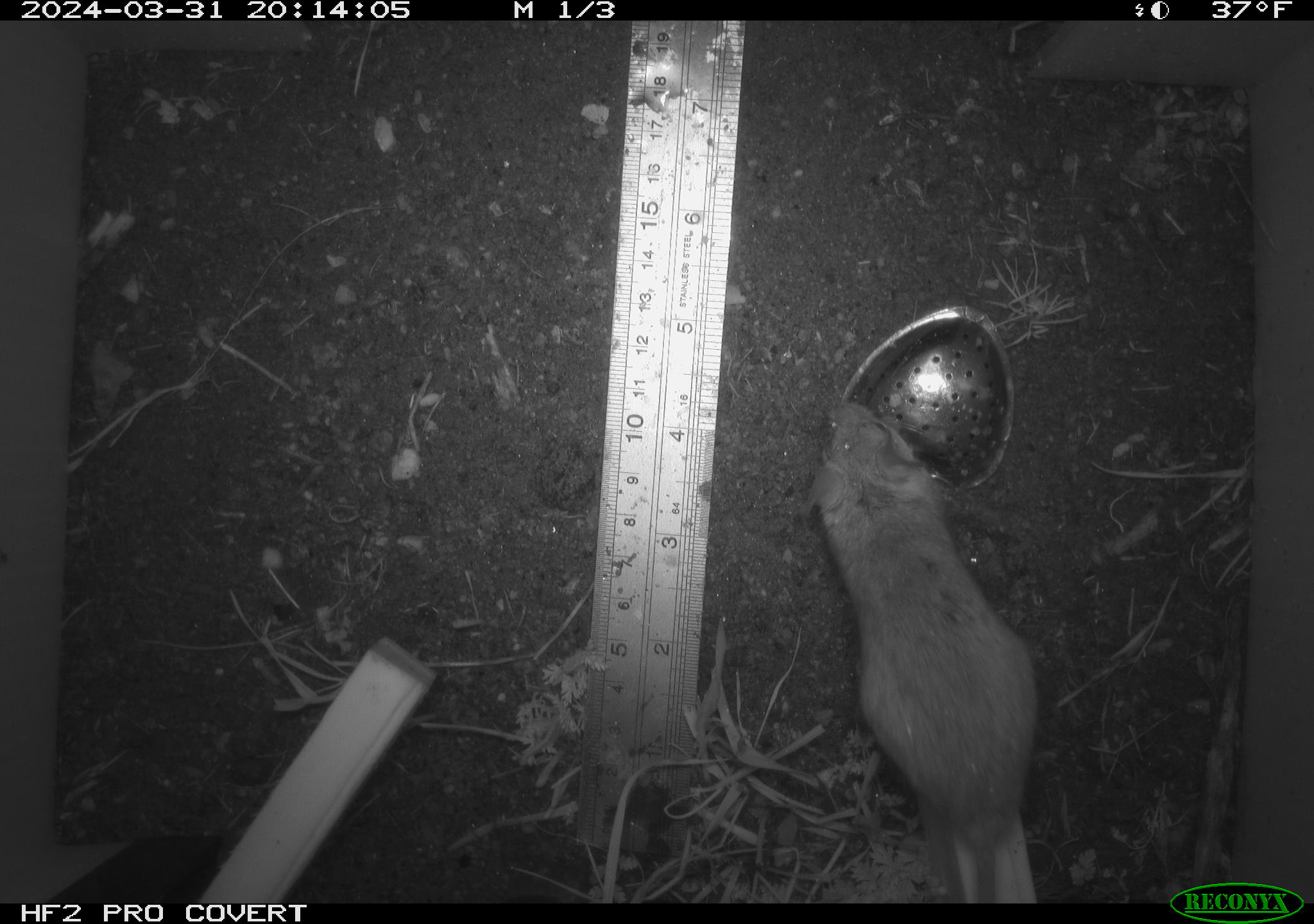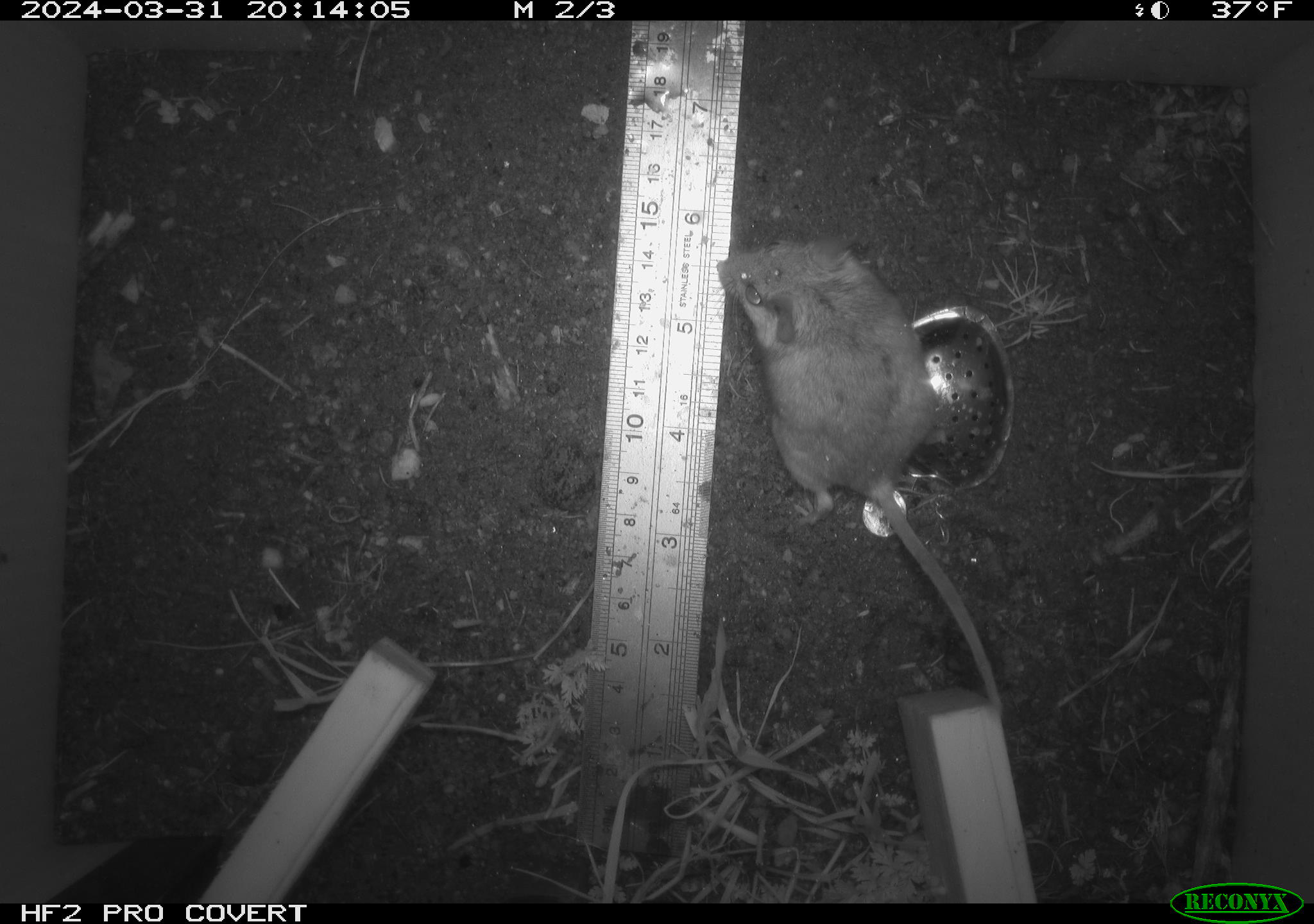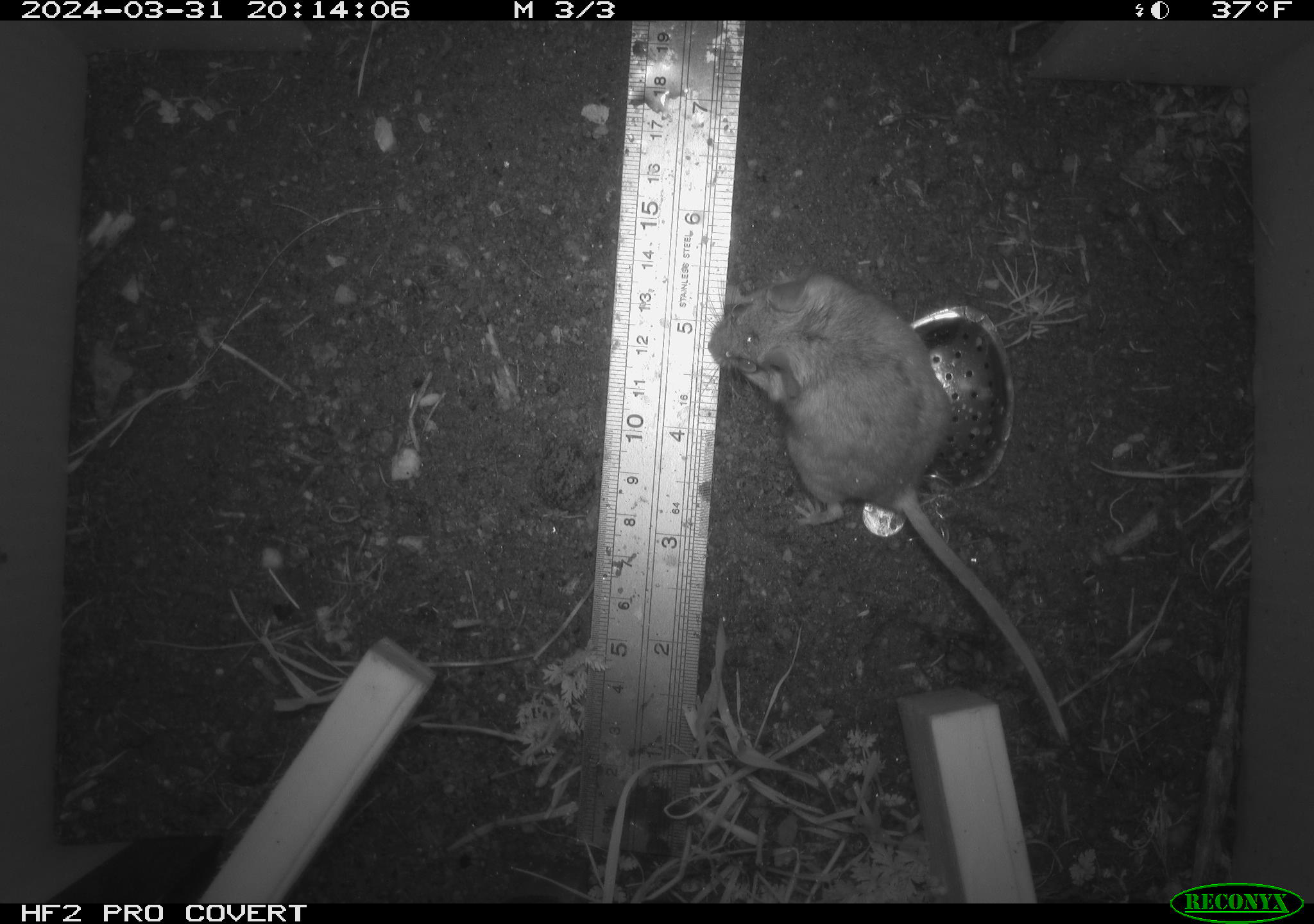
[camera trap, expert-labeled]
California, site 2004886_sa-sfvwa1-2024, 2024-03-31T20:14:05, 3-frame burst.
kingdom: Animalia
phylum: Chordata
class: Mammalia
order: Rodentia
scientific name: Rodentia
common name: mouse species